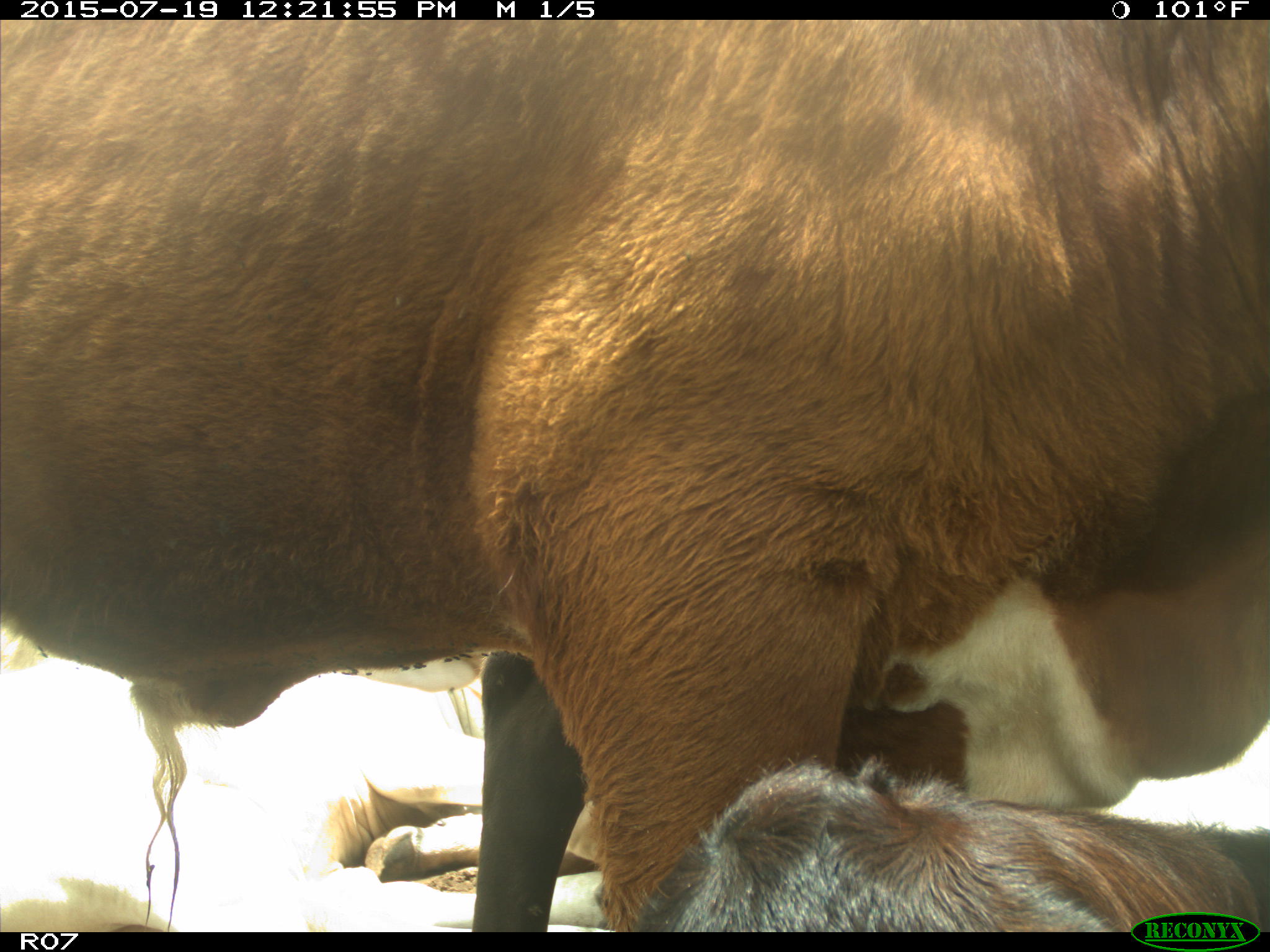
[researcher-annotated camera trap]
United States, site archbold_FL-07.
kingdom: Animalia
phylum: Chordata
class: Mammalia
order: Artiodactyla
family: Bovidae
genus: Bos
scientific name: Bos taurus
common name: domestic cow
Bos taurus (domestic cow).